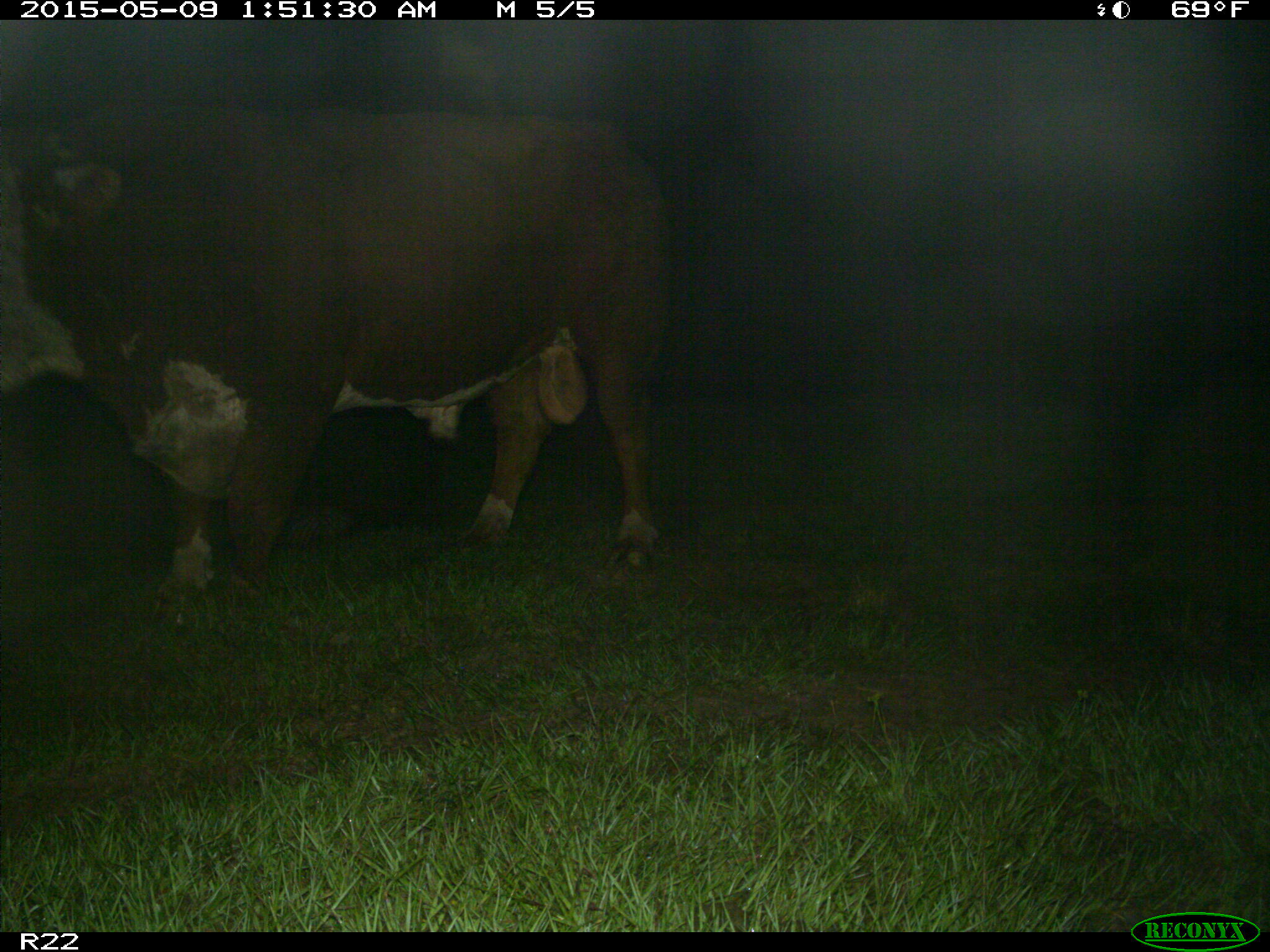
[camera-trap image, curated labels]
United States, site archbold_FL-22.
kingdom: Animalia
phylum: Chordata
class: Mammalia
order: Artiodactyla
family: Bovidae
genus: Bos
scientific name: Bos taurus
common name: domestic cow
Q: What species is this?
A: Bos taurus (domestic cow).